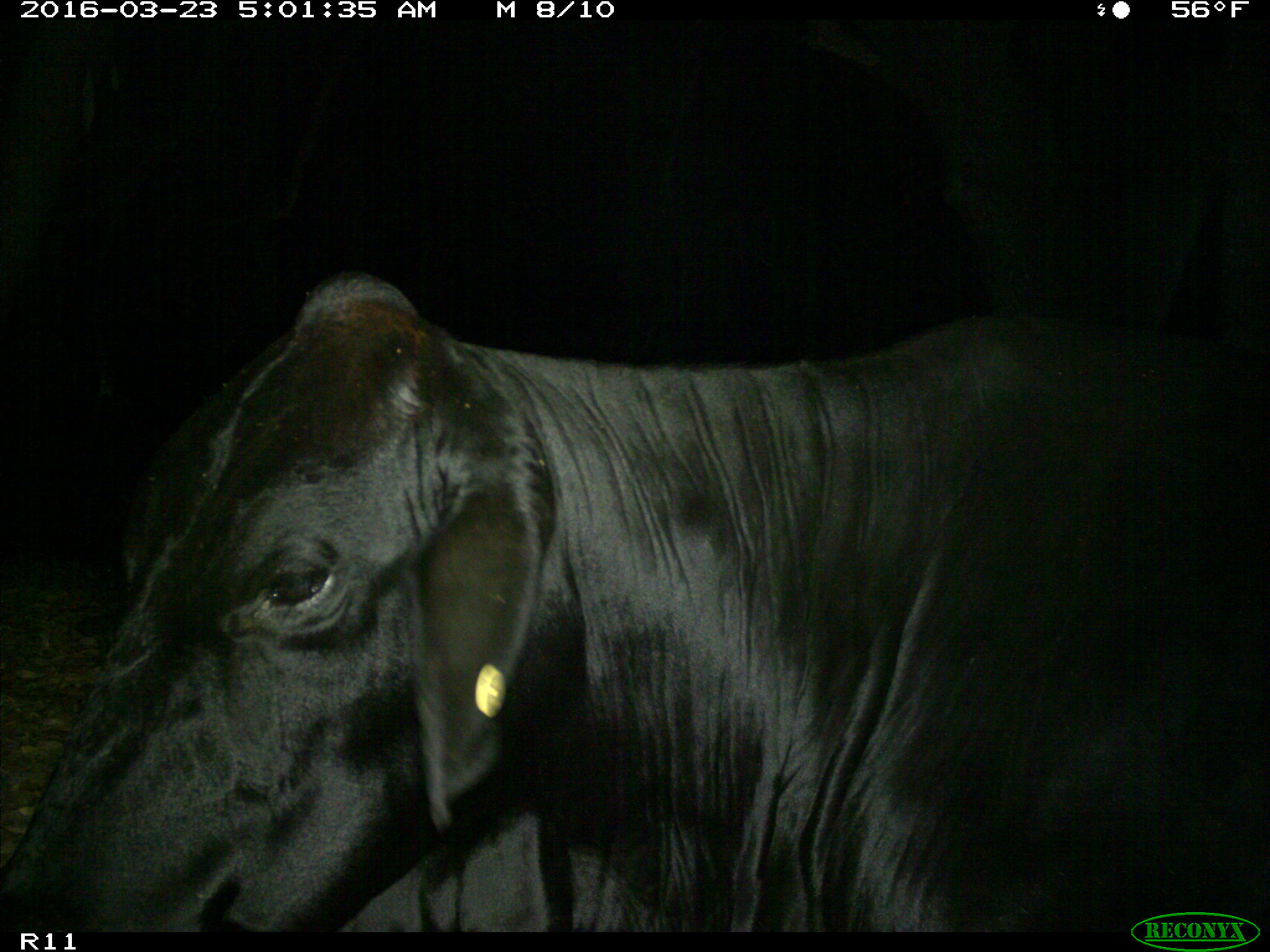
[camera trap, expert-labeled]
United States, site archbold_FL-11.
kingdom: Animalia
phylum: Chordata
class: Mammalia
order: Artiodactyla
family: Bovidae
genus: Bos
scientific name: Bos taurus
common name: domestic cow